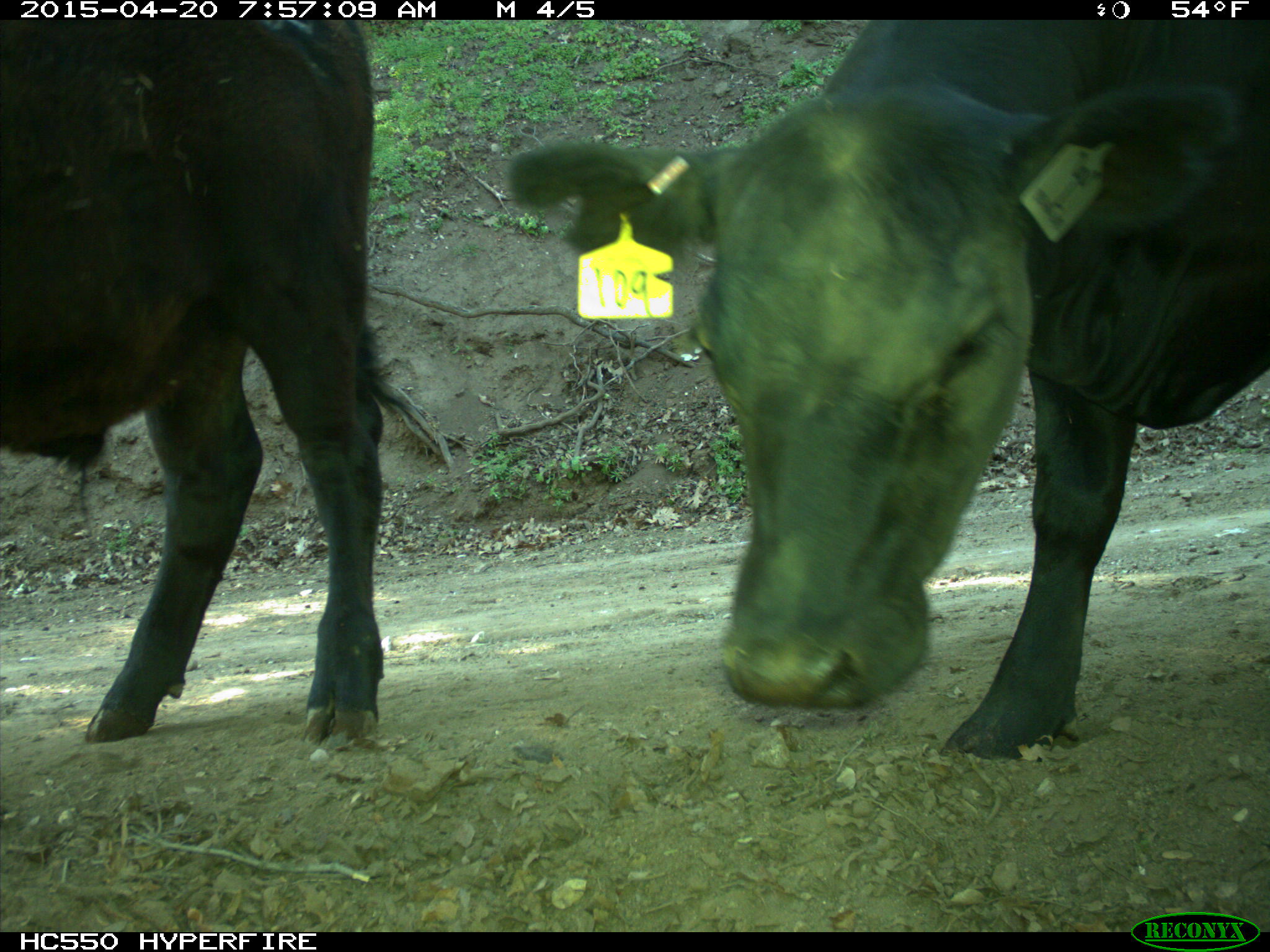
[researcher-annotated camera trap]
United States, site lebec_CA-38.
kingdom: Animalia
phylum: Chordata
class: Mammalia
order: Artiodactyla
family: Bovidae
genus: Bos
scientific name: Bos taurus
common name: domestic cow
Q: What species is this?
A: Bos taurus (domestic cow).